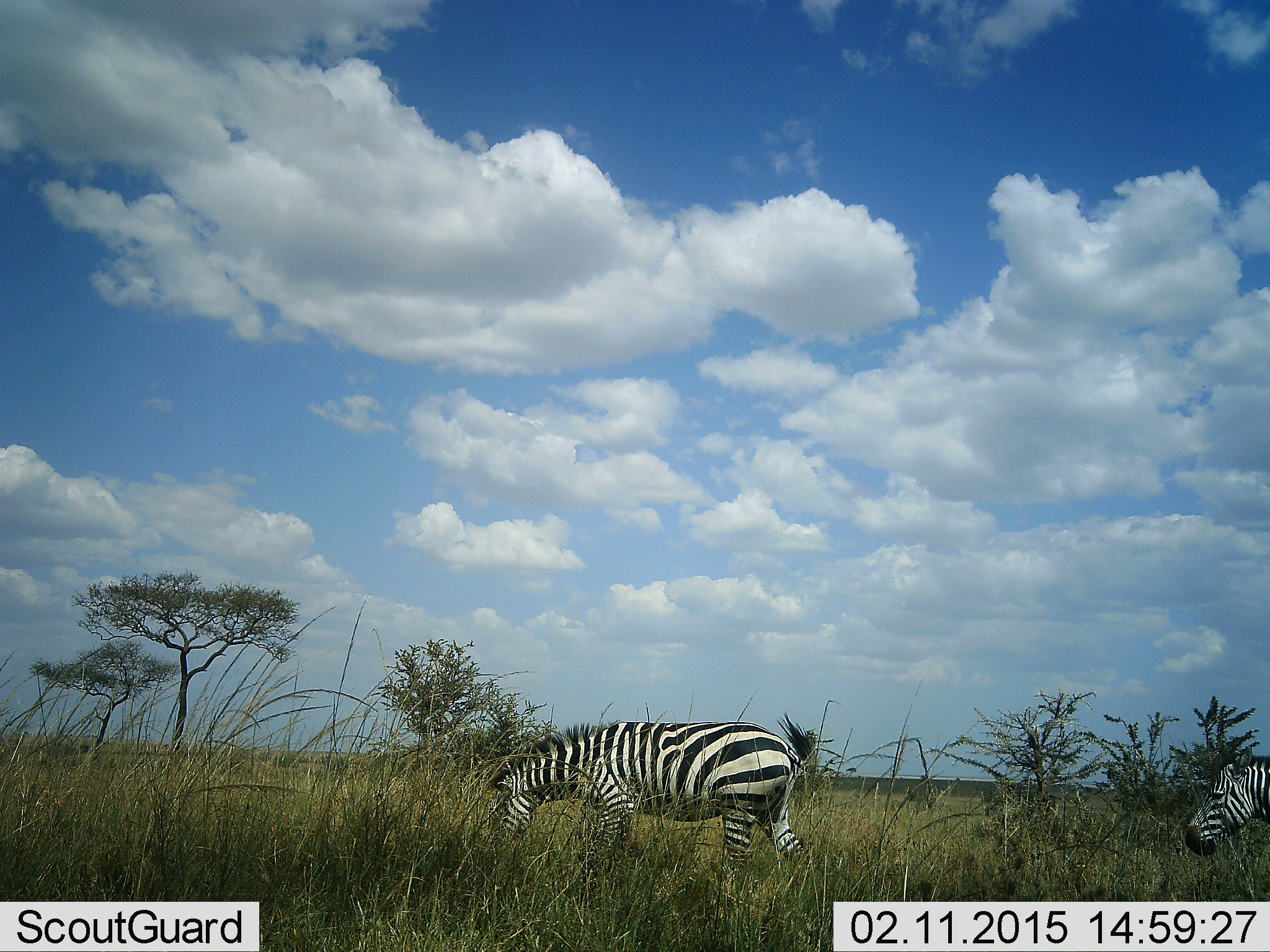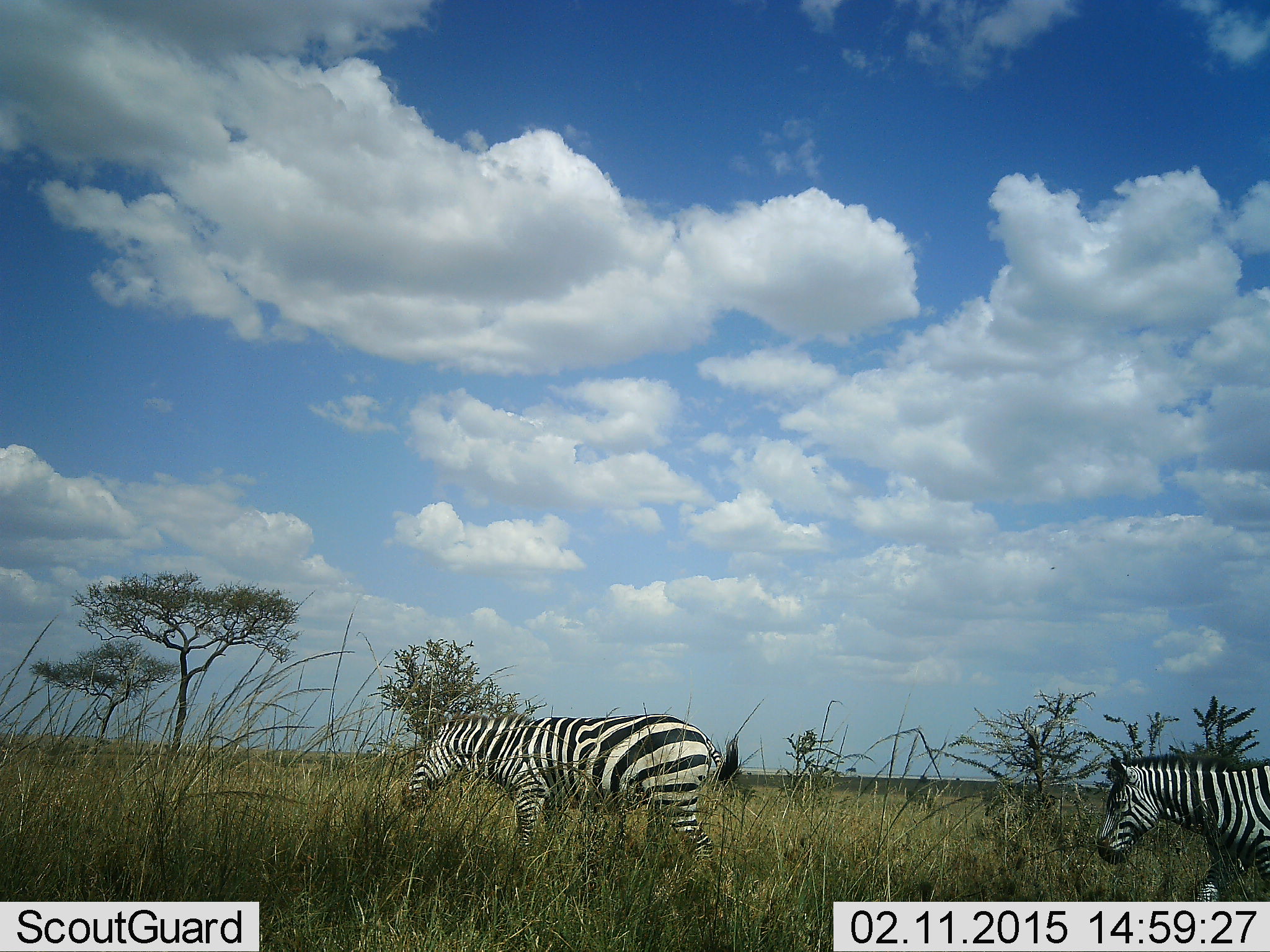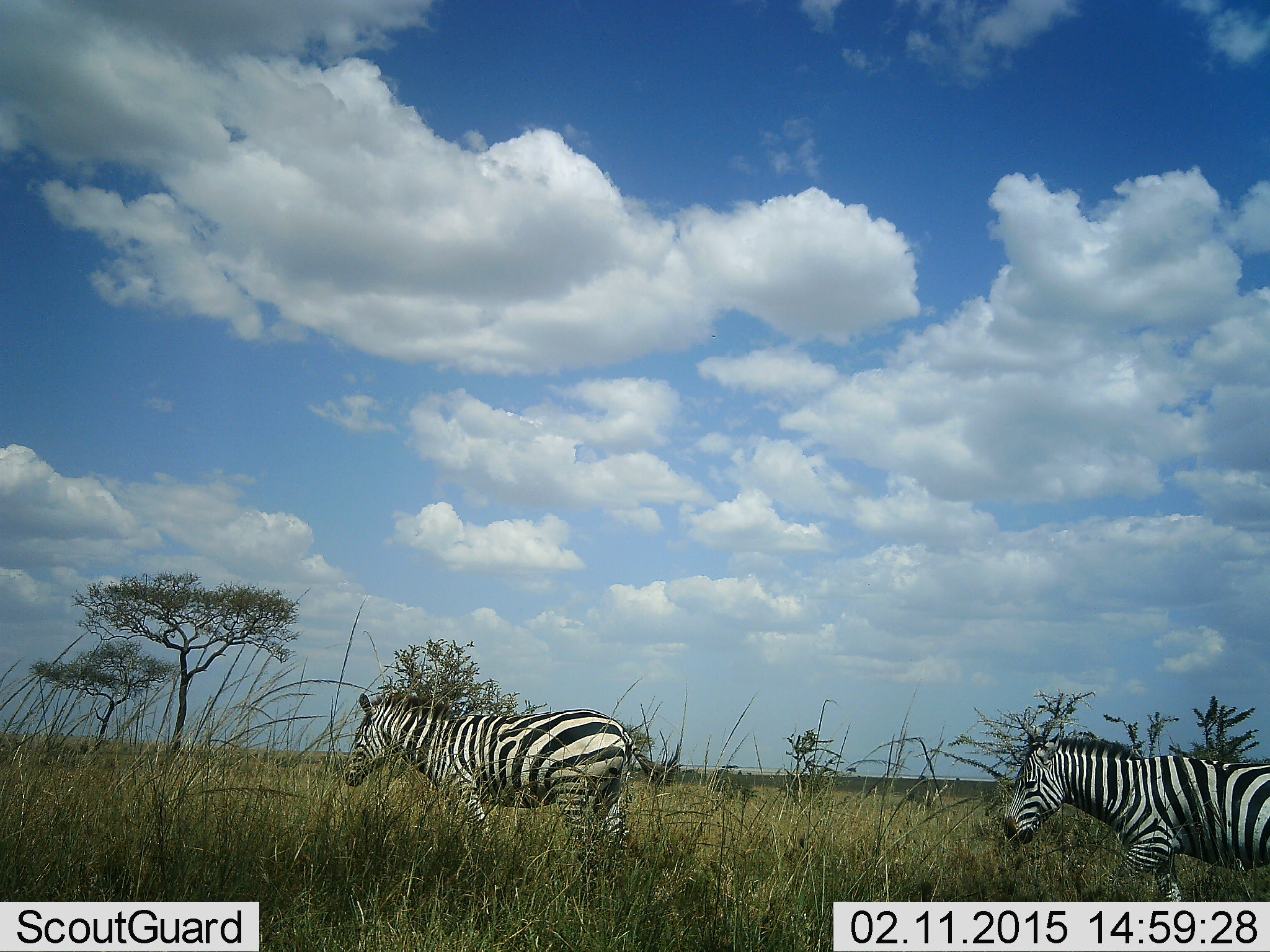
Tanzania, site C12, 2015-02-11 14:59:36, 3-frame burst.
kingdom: Animalia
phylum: Chordata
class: Mammalia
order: Perissodactyla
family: Equidae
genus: Equus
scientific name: Equus quagga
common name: plains zebra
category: zebra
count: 2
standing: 20%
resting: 0%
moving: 70%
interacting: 0%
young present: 0%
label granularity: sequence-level